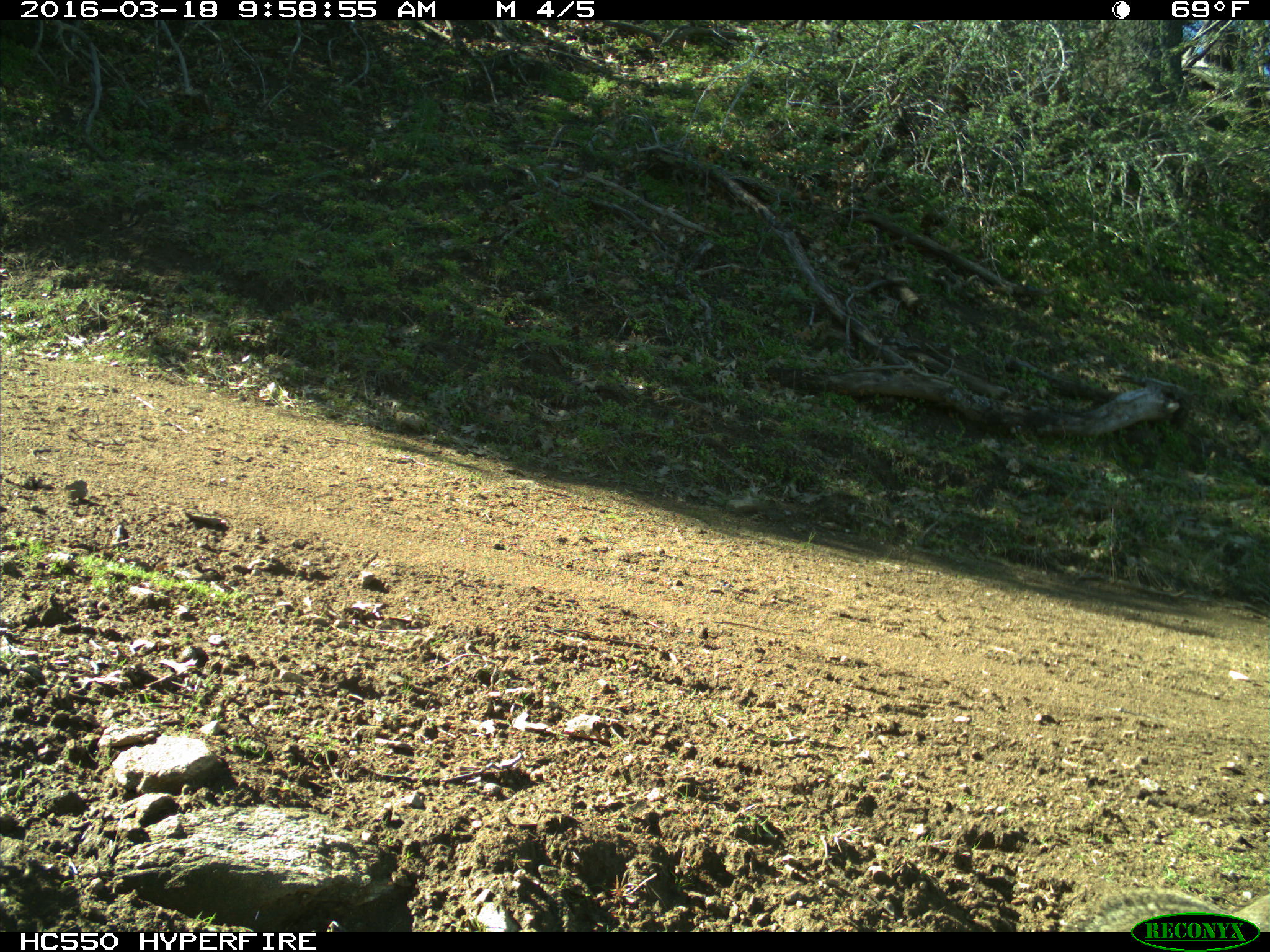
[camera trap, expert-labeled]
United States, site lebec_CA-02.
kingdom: Animalia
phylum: Chordata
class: Mammalia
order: Rodentia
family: Sciuridae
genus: Otospermophilus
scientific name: Otospermophilus beecheyi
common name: california ground squirrel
Otospermophilus beecheyi (california ground squirrel).